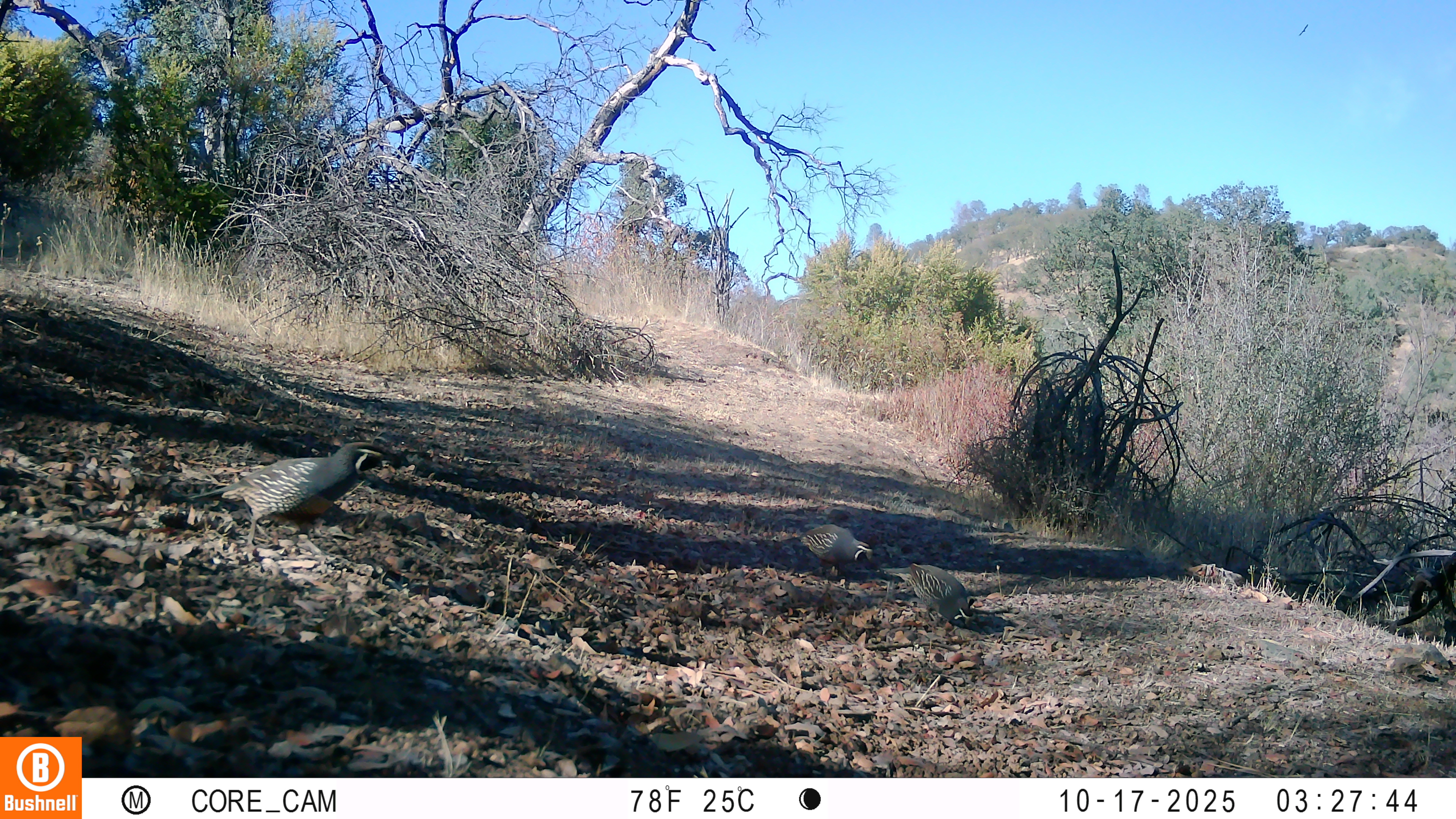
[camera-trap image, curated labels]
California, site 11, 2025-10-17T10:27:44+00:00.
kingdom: Animalia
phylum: Chordata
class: Aves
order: Galliformes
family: Odontophoridae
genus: Callipepla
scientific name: Callipepla californica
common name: california quail